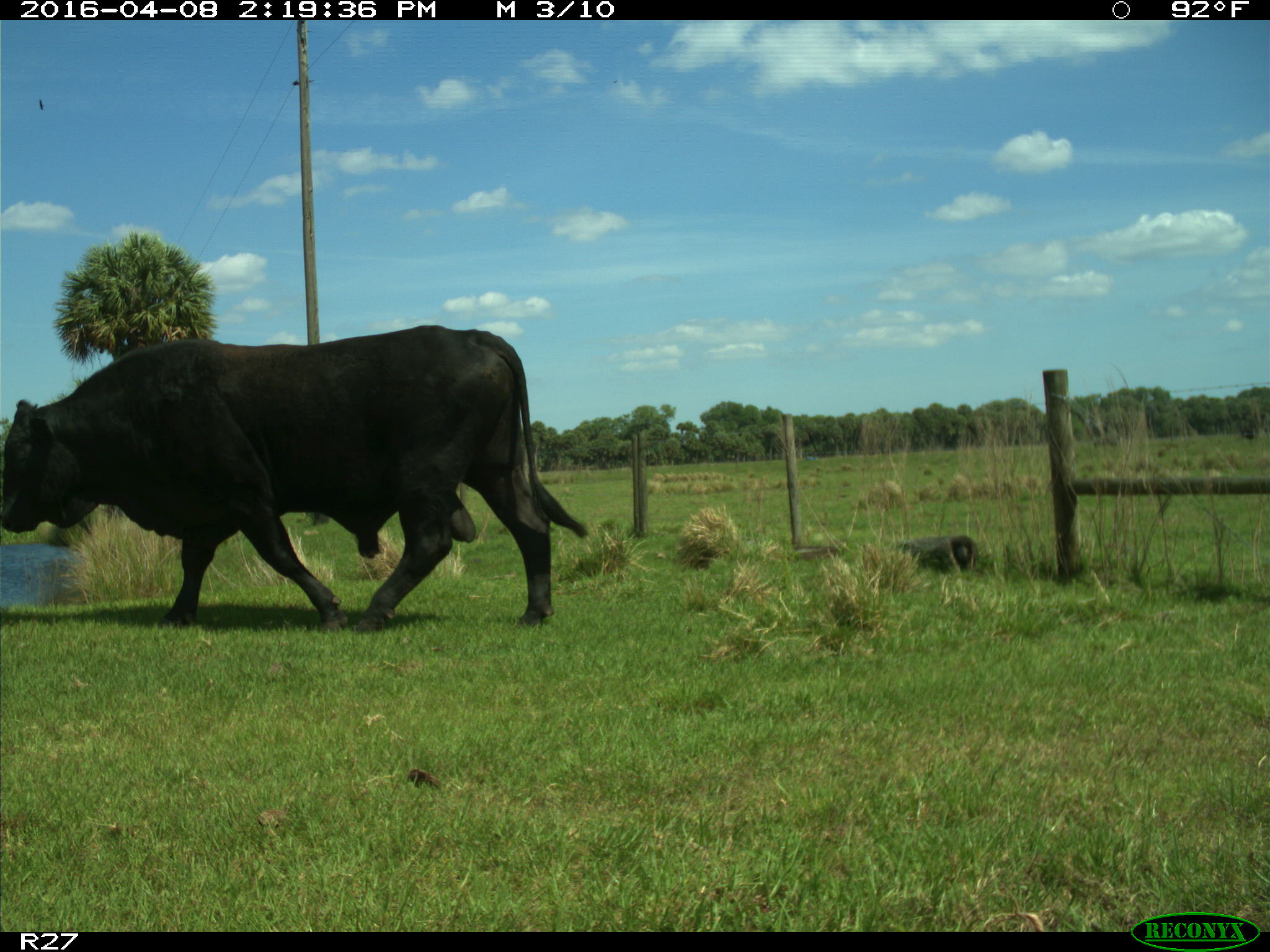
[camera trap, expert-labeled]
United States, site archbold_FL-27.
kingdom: Animalia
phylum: Chordata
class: Mammalia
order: Artiodactyla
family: Bovidae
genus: Bos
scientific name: Bos taurus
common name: domestic cow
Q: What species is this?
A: Bos taurus (domestic cow).